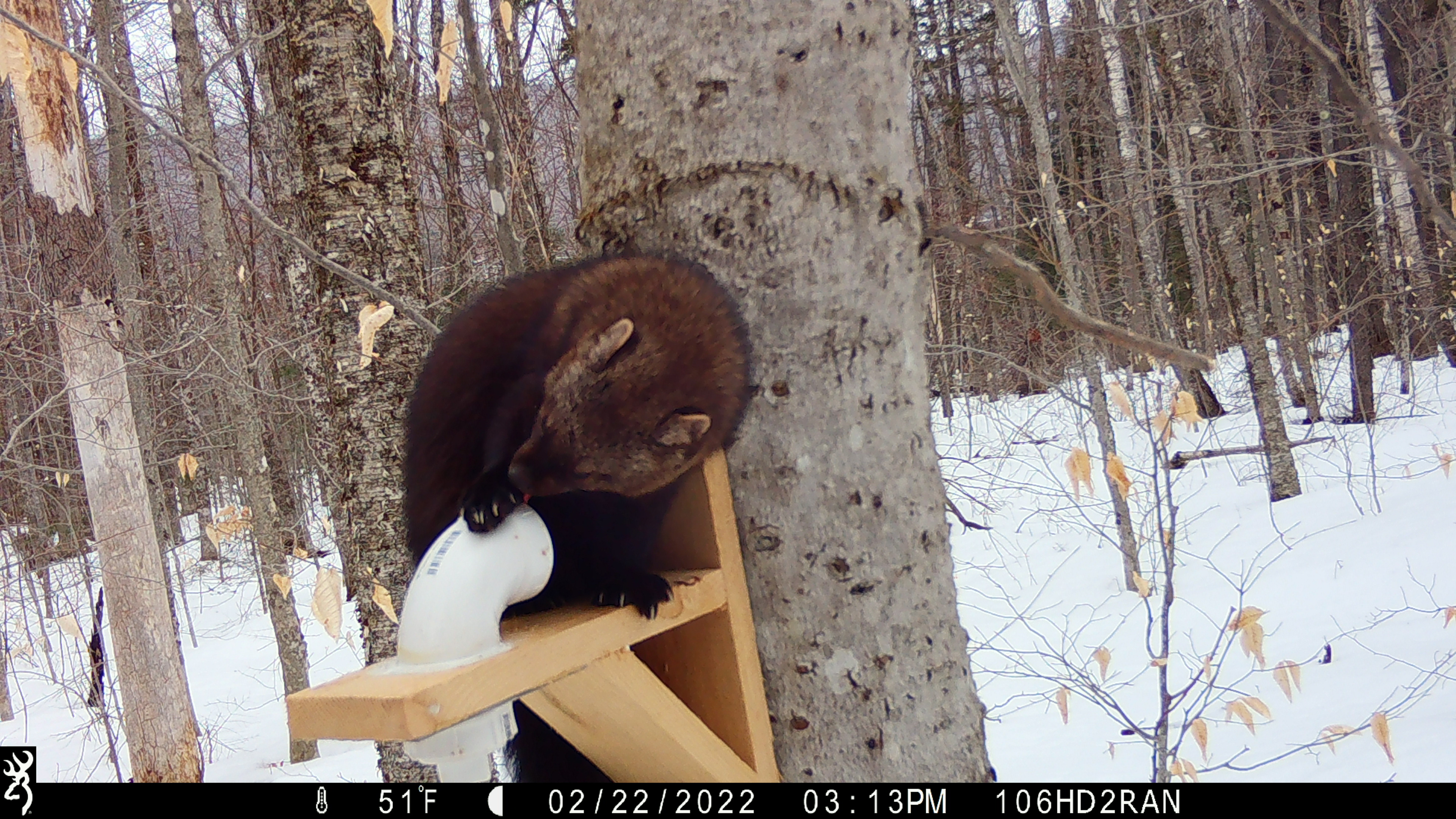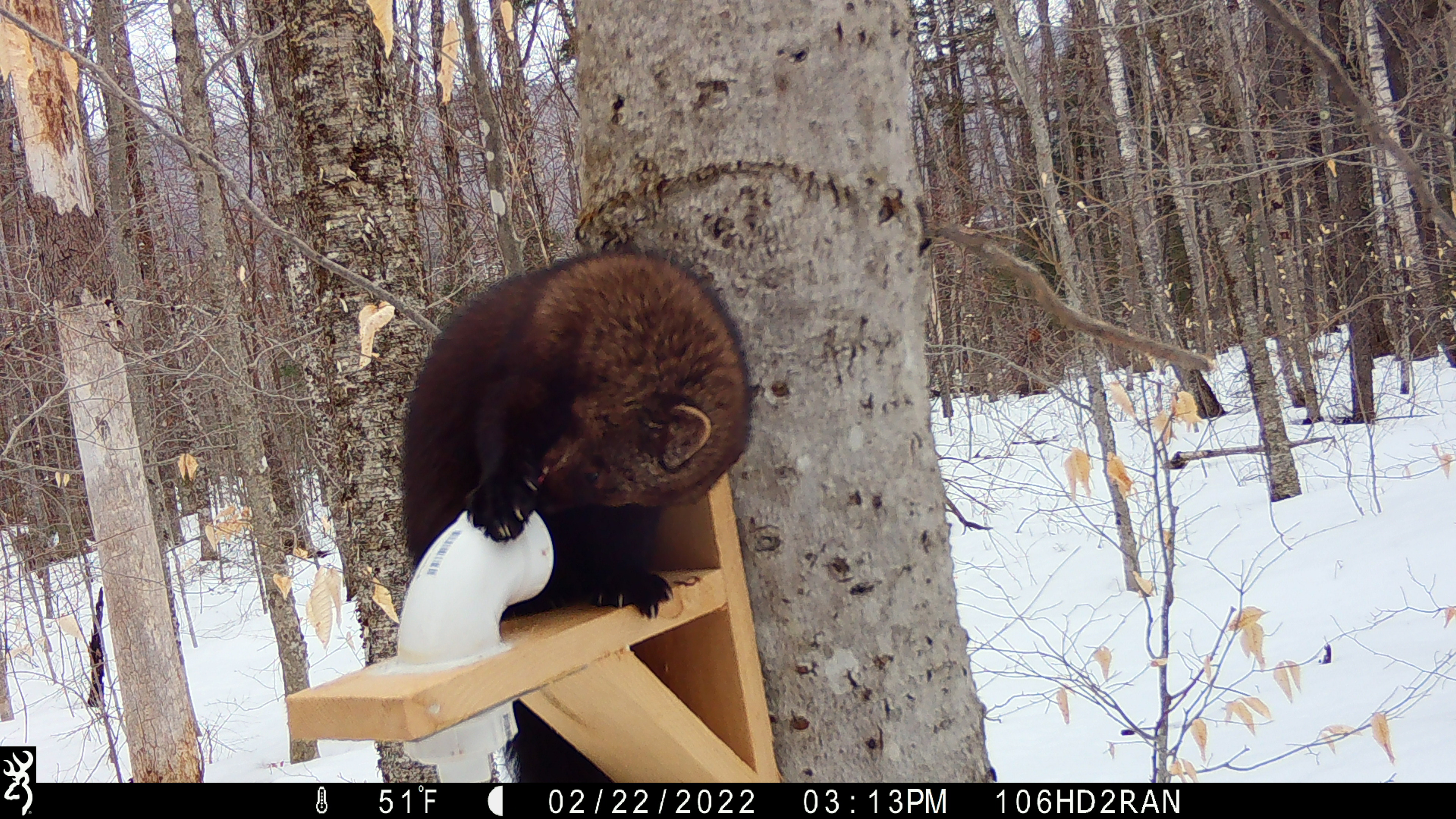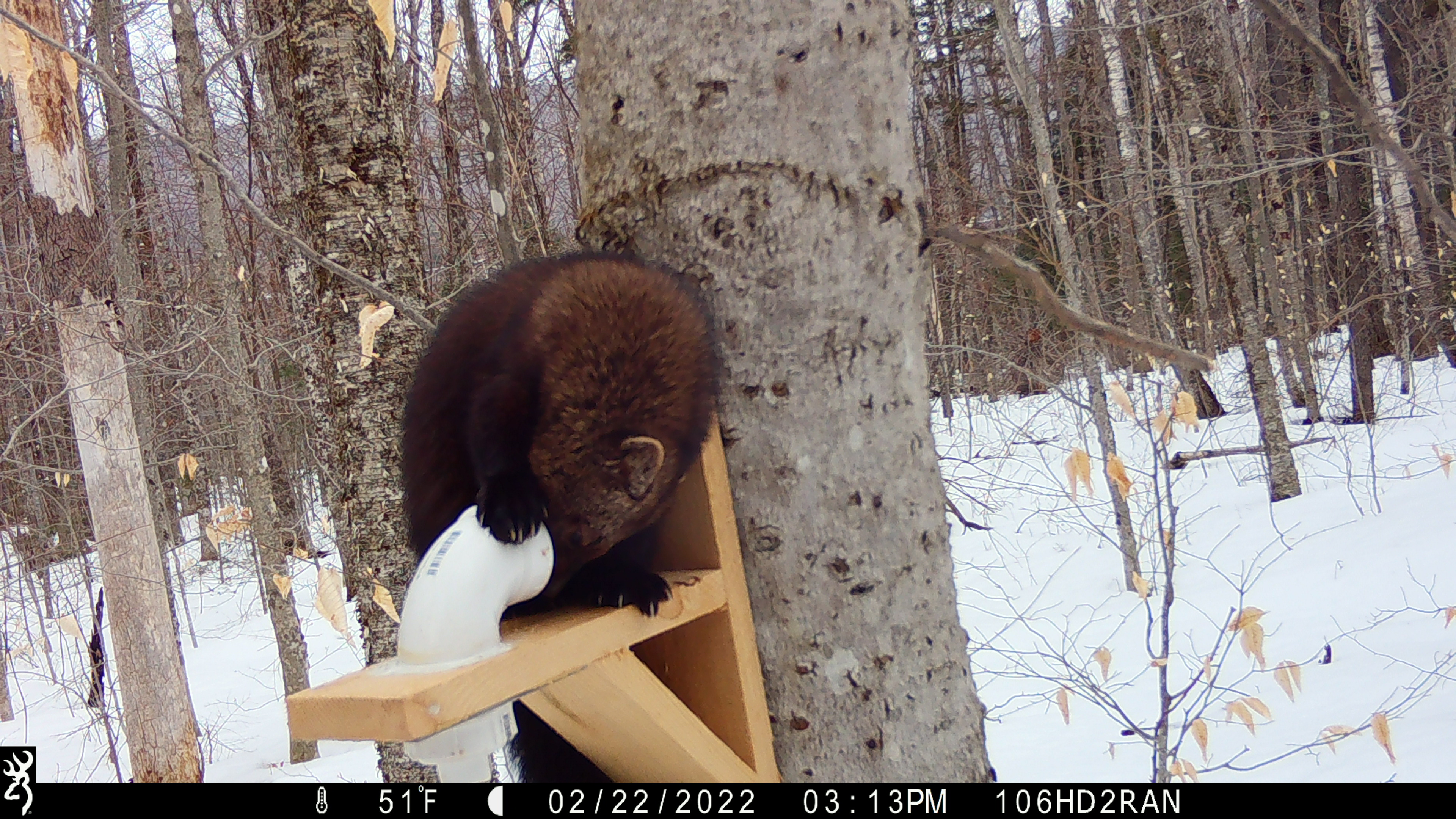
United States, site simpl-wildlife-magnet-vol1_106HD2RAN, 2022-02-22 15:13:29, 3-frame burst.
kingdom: Animalia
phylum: Chordata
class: Mammalia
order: Carnivora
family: Mustelidae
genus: Pekania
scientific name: Pekania pennanti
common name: fisher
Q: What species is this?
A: Fisher (Pekania pennanti).